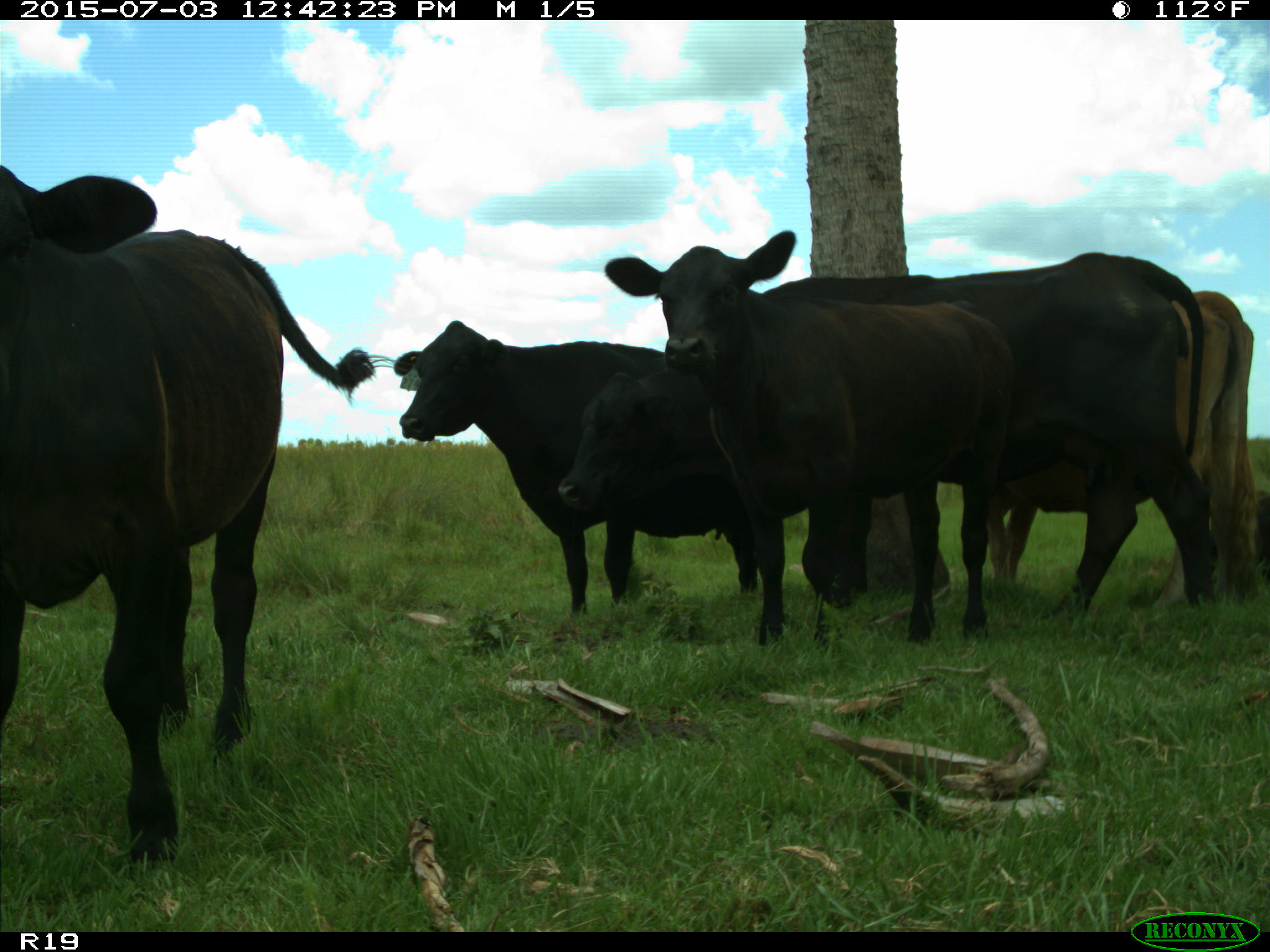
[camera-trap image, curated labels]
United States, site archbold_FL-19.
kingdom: Animalia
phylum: Chordata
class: Mammalia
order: Artiodactyla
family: Bovidae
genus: Bos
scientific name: Bos taurus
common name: domestic cow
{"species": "Bos taurus (domestic cow)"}